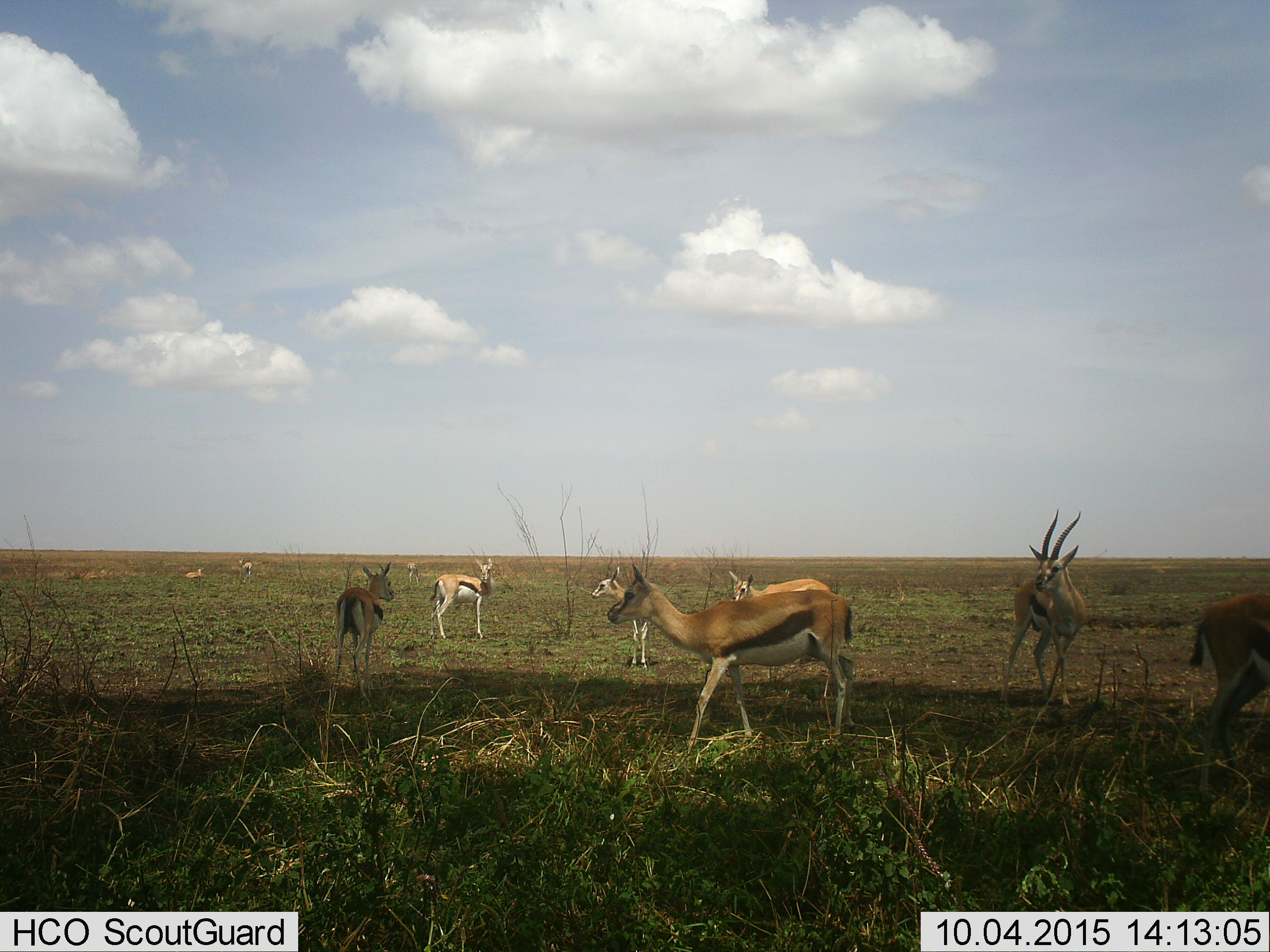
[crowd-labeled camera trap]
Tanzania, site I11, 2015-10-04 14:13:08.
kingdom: Animalia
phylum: Chordata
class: Mammalia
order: Artiodactyla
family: Bovidae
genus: Eudorcas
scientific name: Eudorcas thomsonii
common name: thomson's gazelle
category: gazellethomsons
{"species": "gazellethomsons (thomson's gazelle) (Eudorcas thomsonii)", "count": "10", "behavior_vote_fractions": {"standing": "100%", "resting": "29%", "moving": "14%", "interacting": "0%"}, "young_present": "43%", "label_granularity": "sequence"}